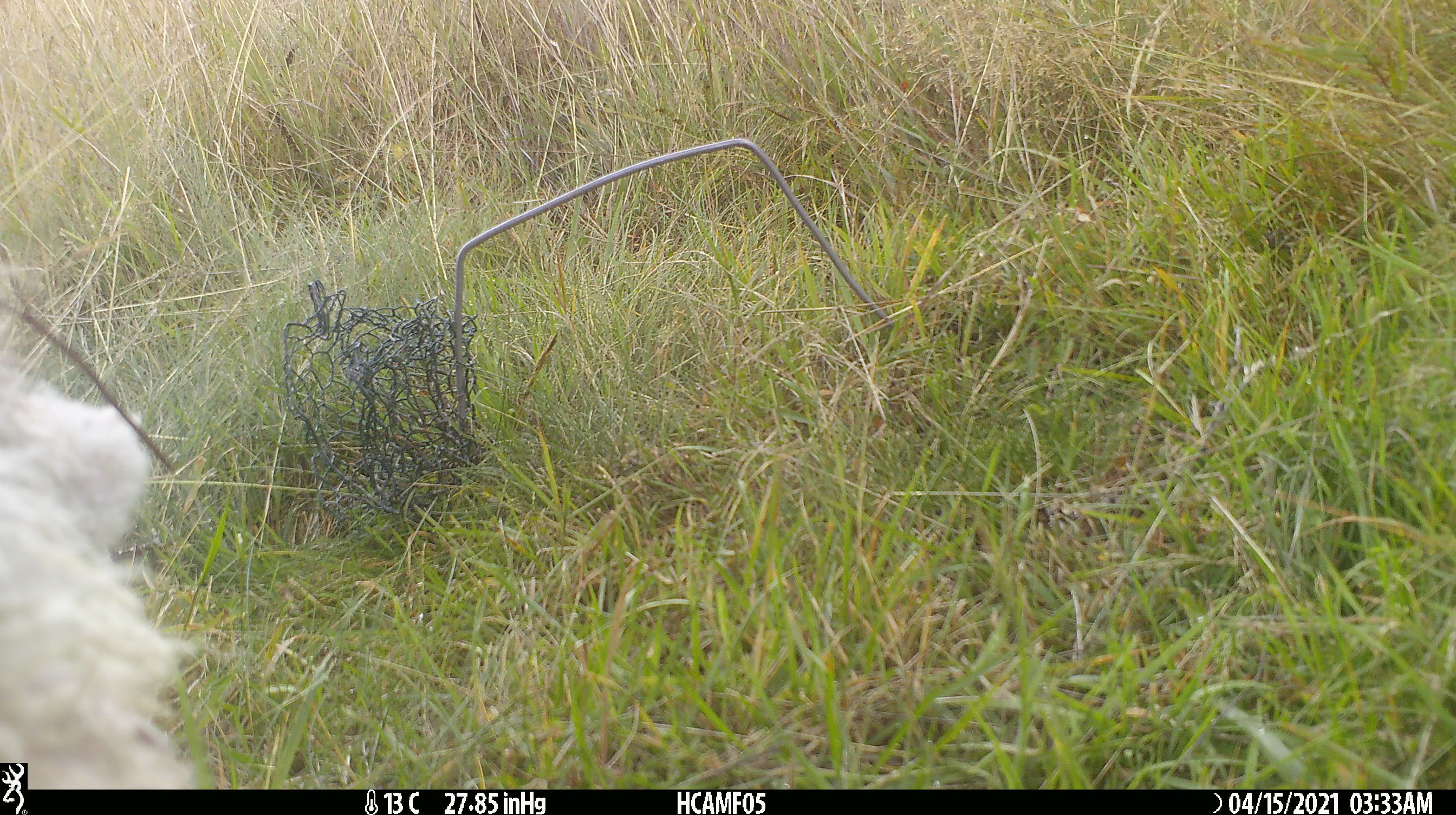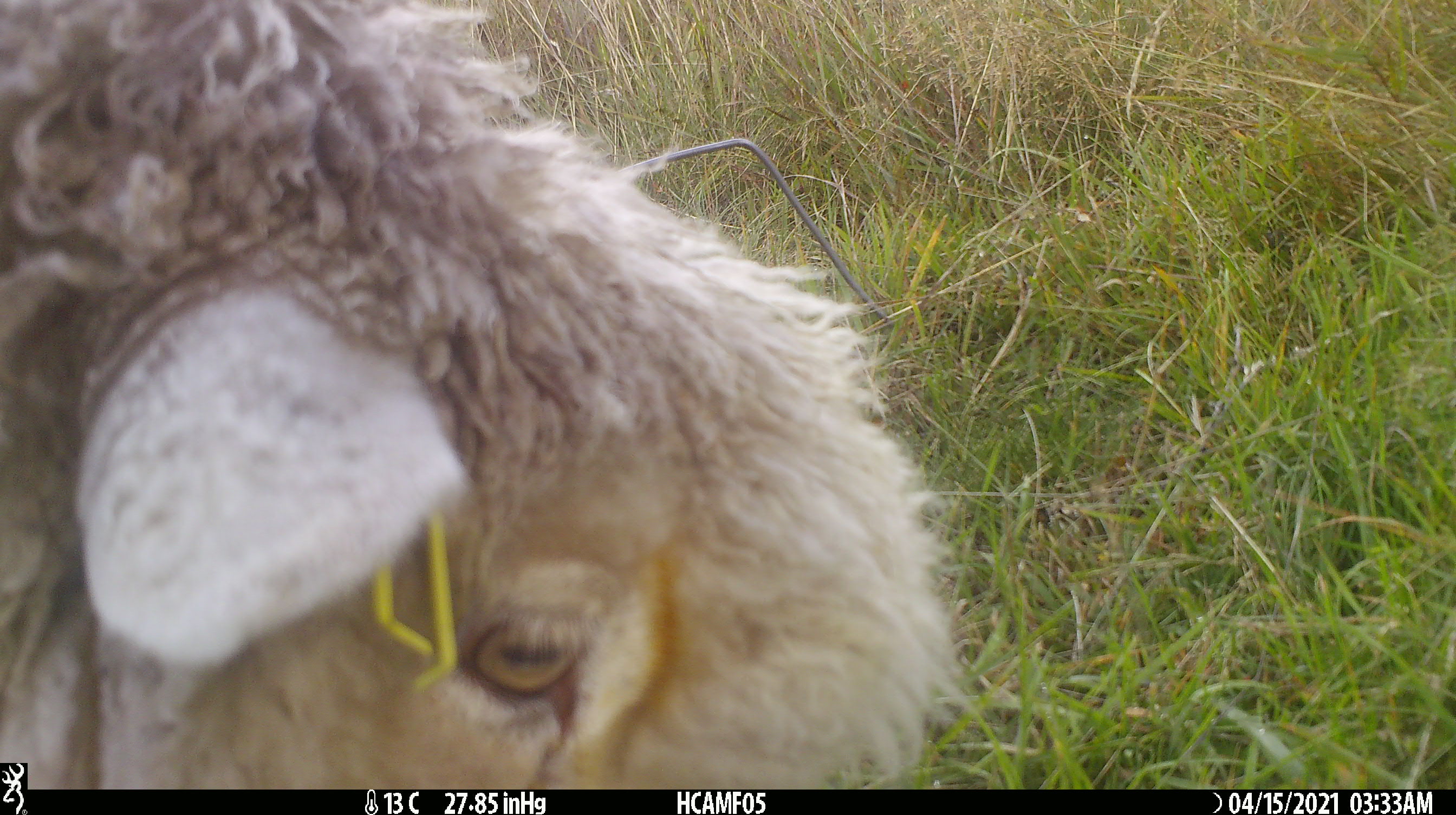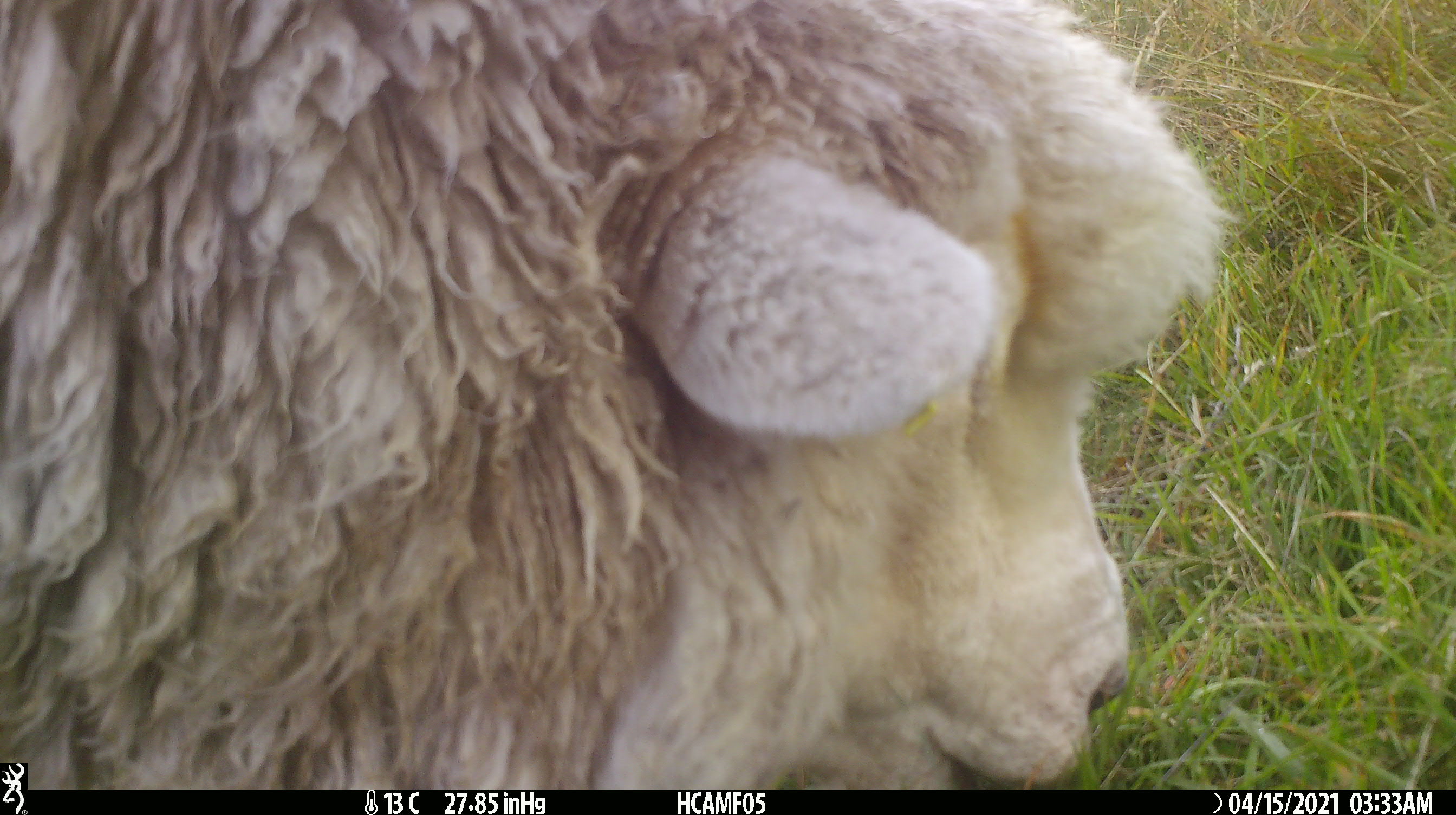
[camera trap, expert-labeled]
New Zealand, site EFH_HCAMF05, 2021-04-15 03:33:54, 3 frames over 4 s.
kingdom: Animalia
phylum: Chordata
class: Mammalia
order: Artiodactyla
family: Bovidae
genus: Ovis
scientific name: Ovis aries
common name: domestic sheep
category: sheep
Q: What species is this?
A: Sheep (domestic sheep) (Ovis aries).